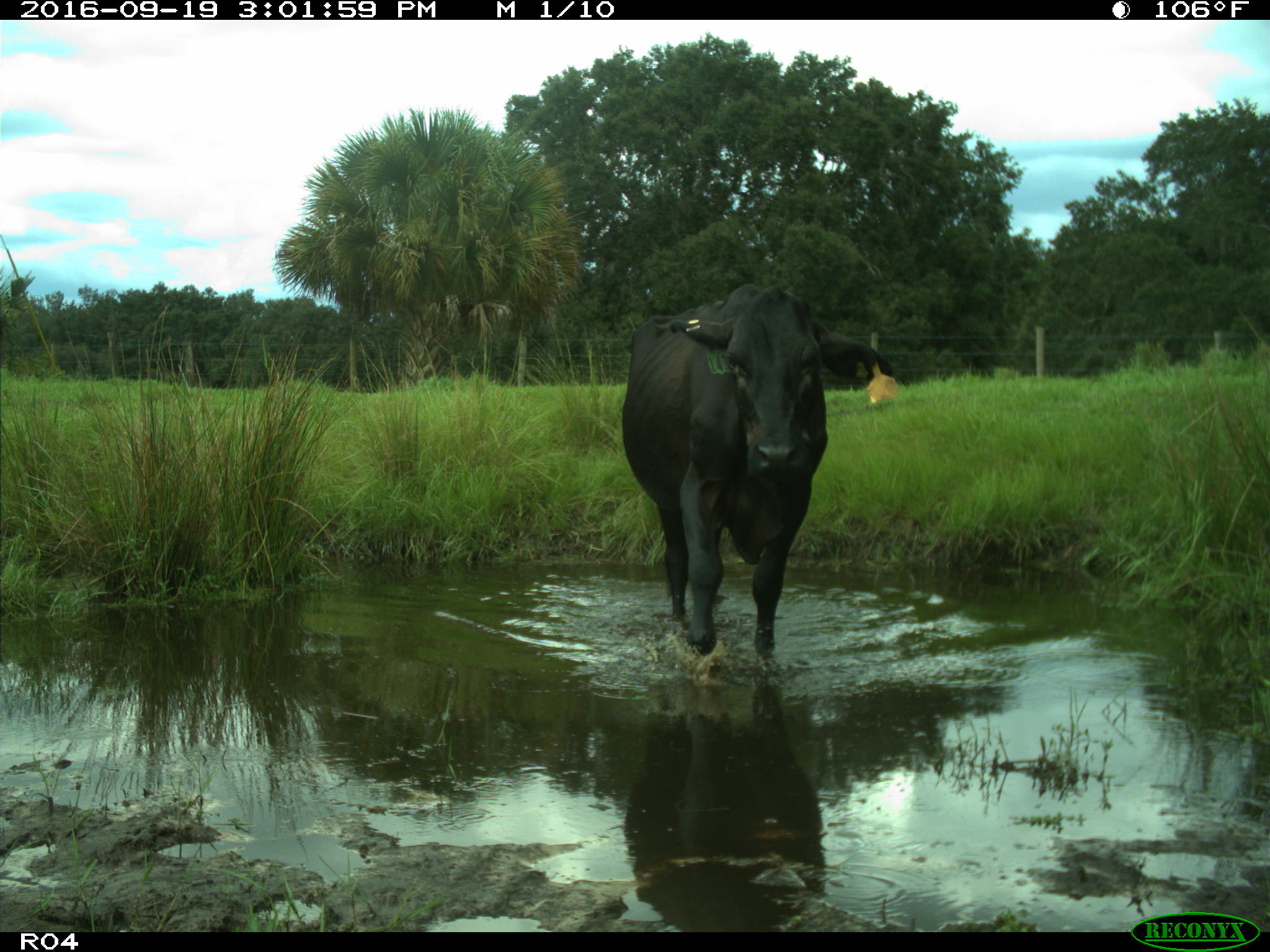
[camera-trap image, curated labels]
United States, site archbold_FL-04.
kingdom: Animalia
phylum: Chordata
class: Mammalia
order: Artiodactyla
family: Bovidae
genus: Bos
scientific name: Bos taurus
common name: domestic cow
Bos taurus (domestic cow).